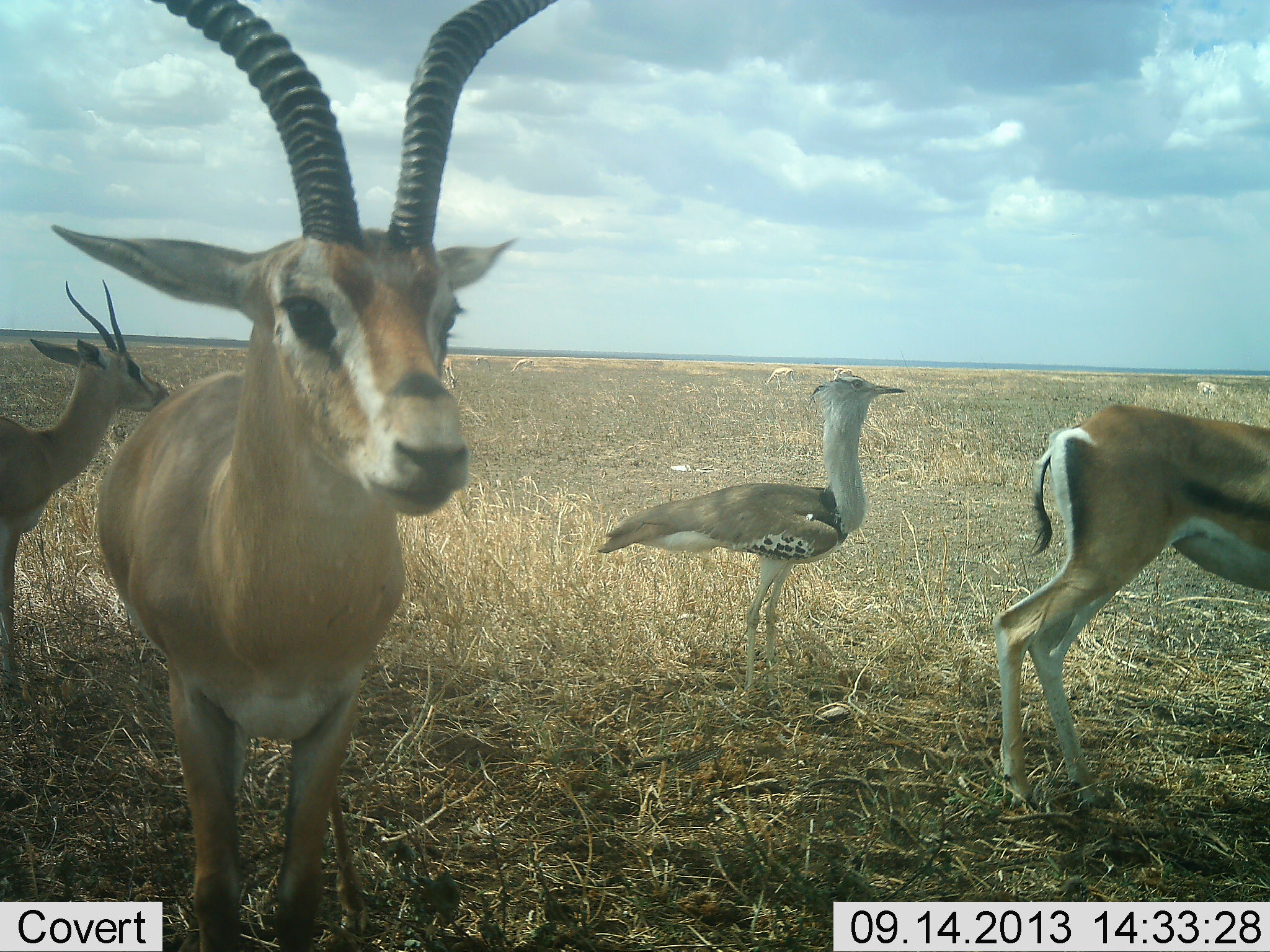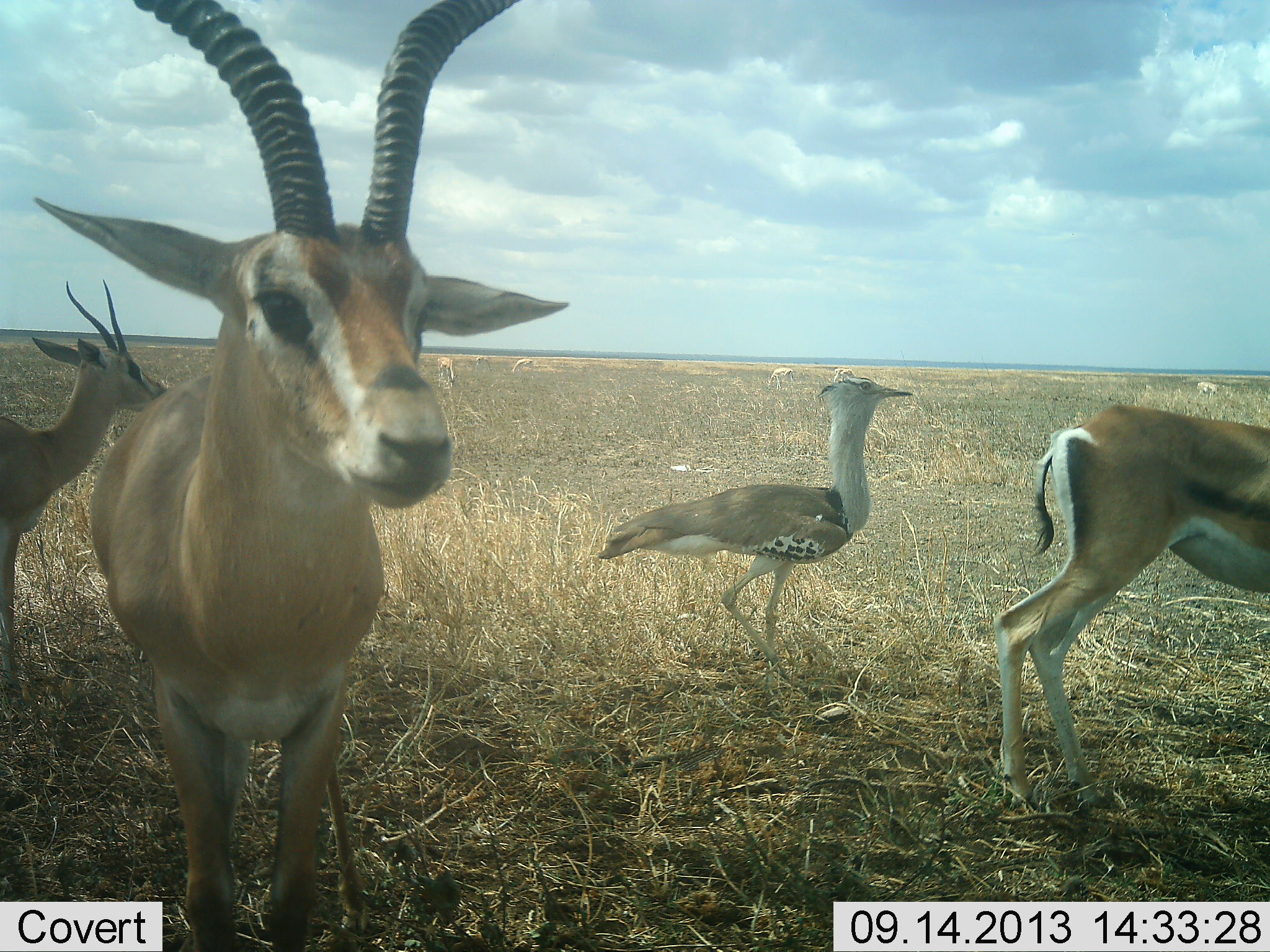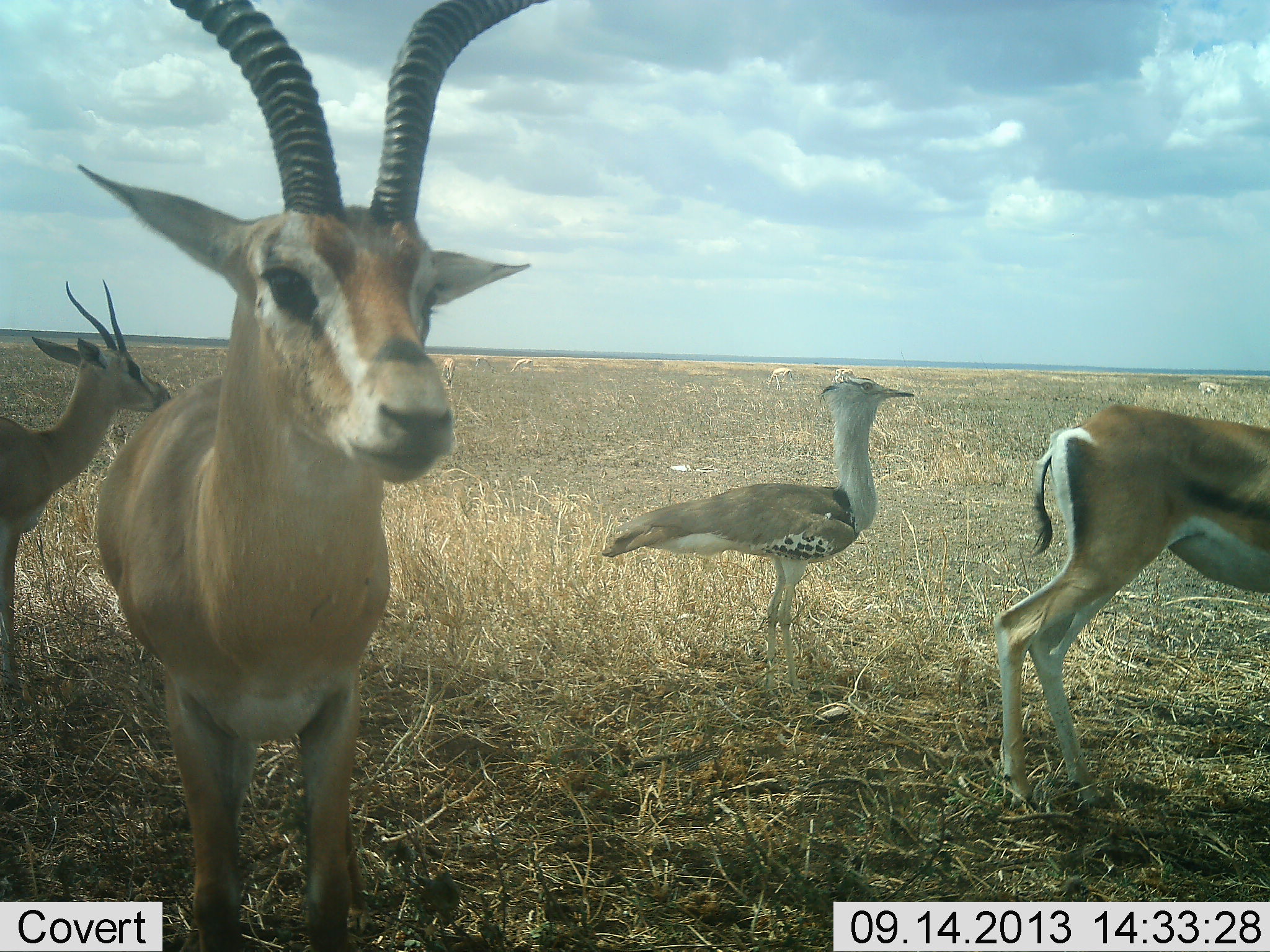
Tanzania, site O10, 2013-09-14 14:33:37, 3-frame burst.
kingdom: Animalia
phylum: Chordata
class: Mammalia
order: Artiodactyla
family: Bovidae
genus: Nanger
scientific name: Nanger granti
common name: grant's gazelle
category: gazellegrants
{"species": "gazellegrants (grant's gazelle) (Nanger granti)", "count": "3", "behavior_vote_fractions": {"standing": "100%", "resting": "0%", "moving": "9%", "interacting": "9%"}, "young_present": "0%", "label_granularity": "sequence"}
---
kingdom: Animalia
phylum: Chordata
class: Aves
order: Otidiformes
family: Otididae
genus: Ardeotis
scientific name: Ardeotis kori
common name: kori bustard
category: koribustard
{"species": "koribustard (kori bustard) (Ardeotis kori)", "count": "1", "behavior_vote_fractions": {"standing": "89%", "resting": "0%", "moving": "11%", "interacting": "0%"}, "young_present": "0%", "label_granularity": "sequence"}